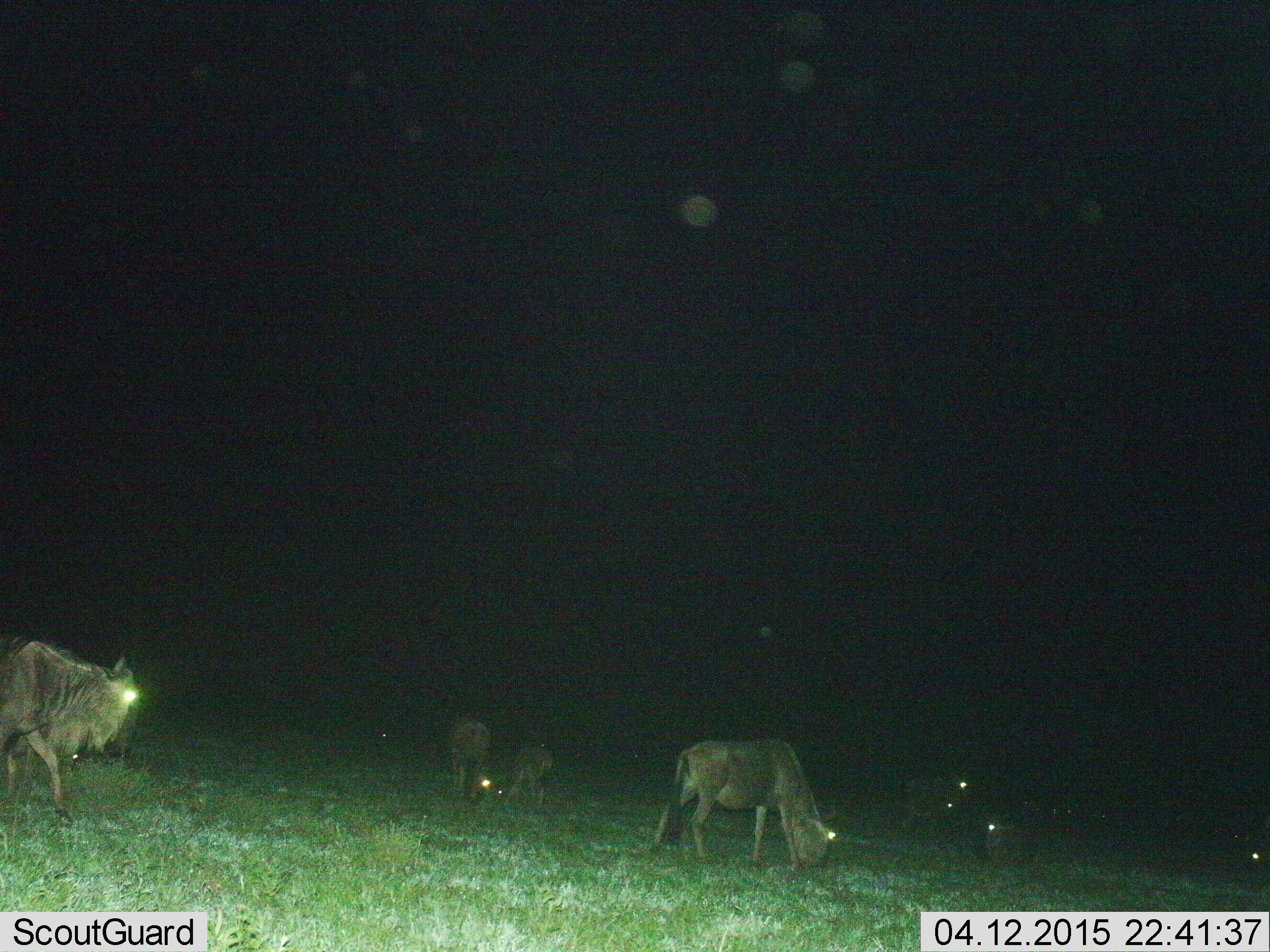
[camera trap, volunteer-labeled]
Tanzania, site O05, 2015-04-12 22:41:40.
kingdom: Animalia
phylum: Chordata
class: Mammalia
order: Artiodactyla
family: Bovidae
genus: Connochaetes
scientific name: Connochaetes taurinus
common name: blue wildebeest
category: wildebeest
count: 8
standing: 40%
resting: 30%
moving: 70%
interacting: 0%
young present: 30%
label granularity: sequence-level